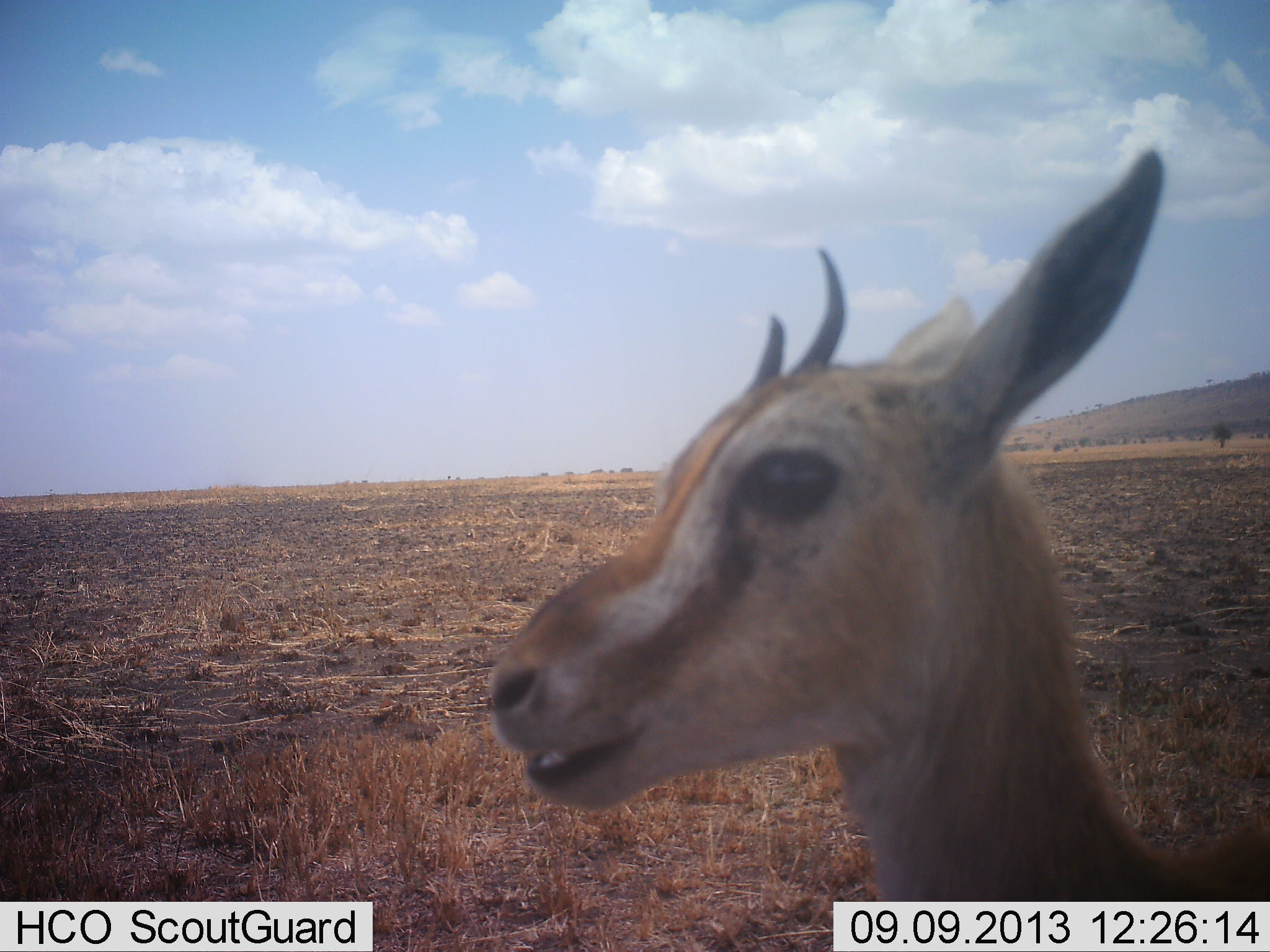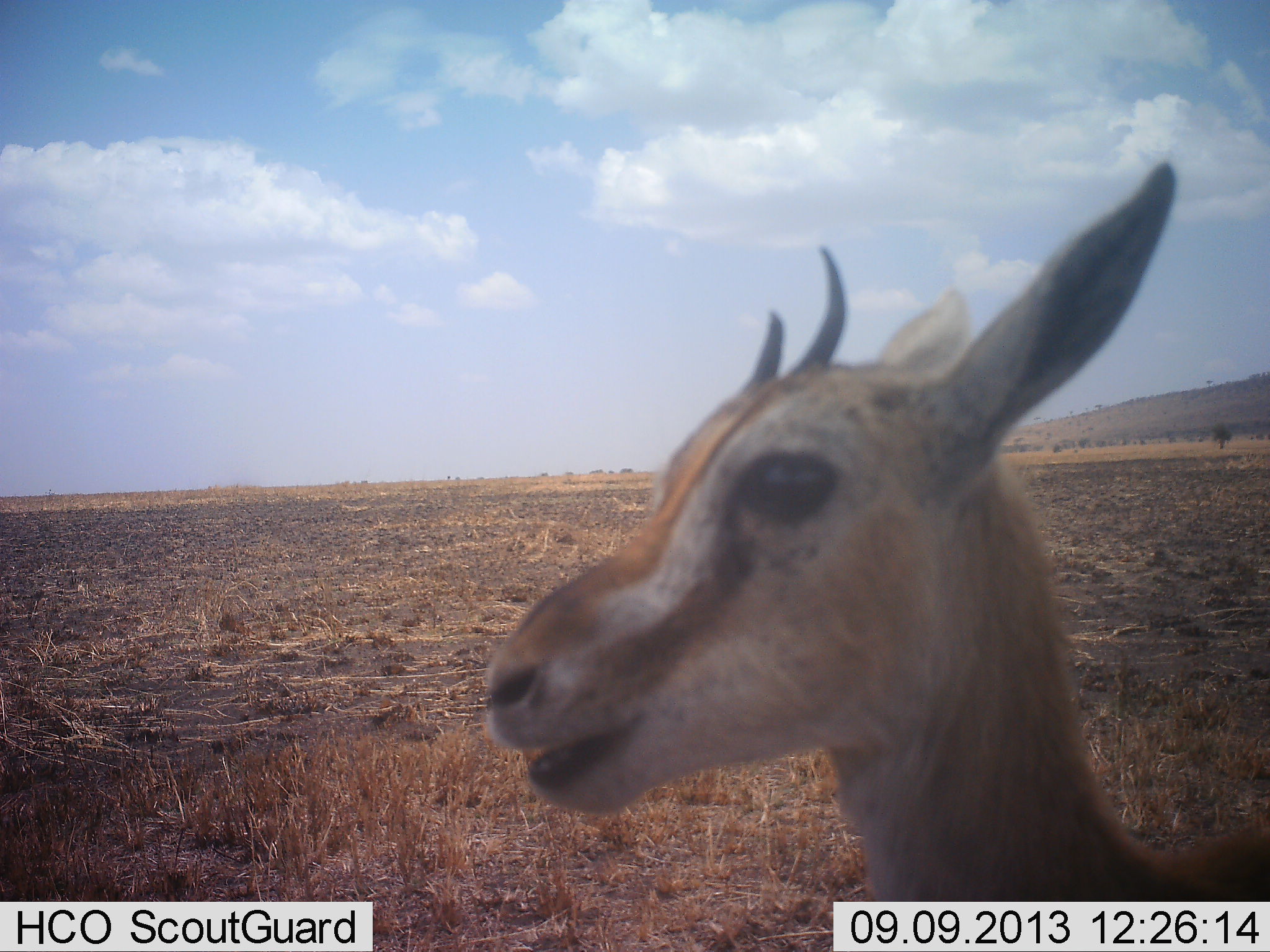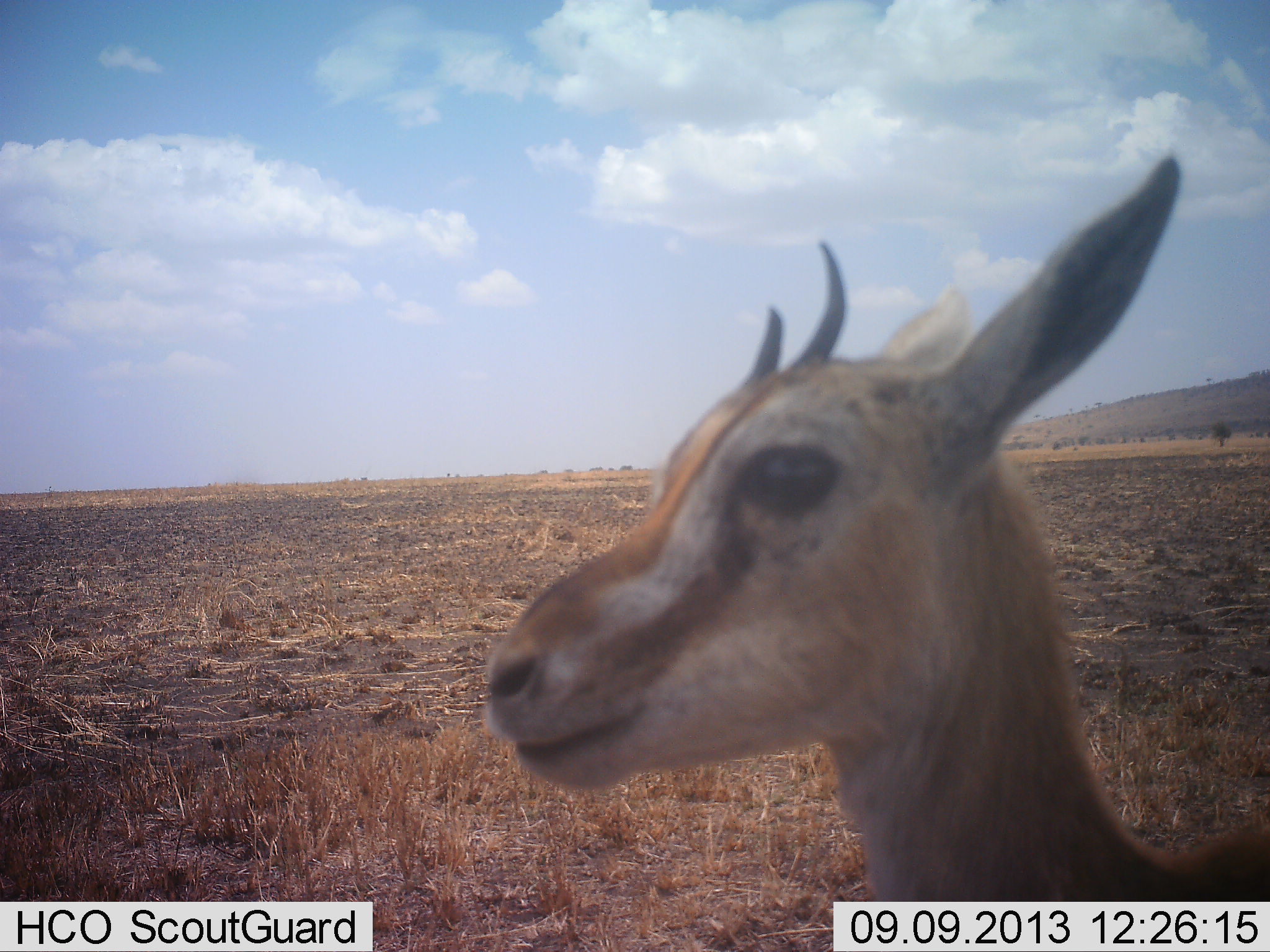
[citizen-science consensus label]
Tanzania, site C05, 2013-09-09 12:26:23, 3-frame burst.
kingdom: Animalia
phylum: Chordata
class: Mammalia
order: Artiodactyla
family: Bovidae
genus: Eudorcas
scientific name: Eudorcas thomsonii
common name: thomson's gazelle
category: gazellethomsons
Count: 1.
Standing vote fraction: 60%.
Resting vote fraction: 0%.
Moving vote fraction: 0%.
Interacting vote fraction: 0%.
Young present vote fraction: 10%.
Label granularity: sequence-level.